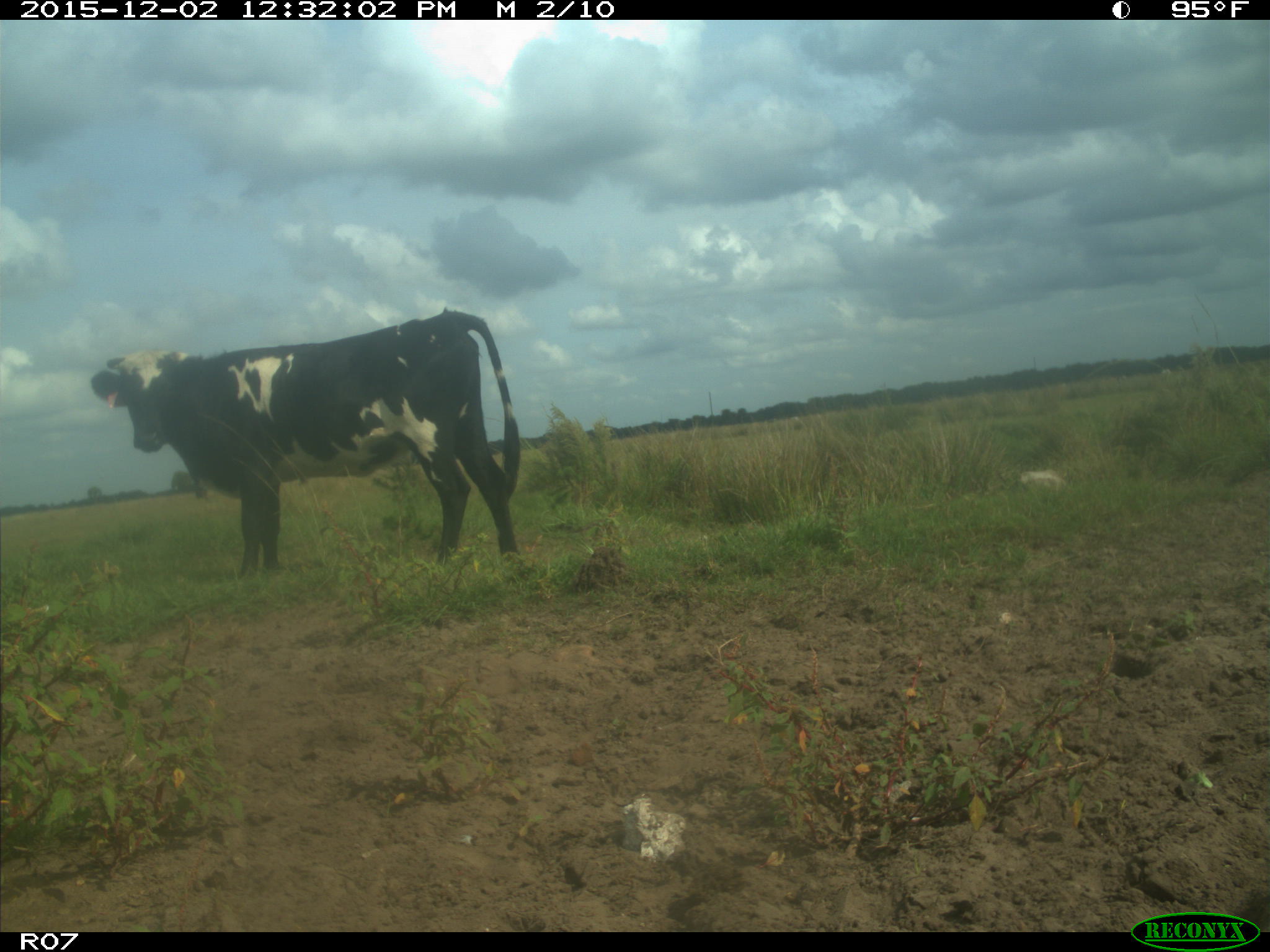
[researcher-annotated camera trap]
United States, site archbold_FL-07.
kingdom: Animalia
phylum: Chordata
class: Mammalia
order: Artiodactyla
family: Bovidae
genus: Bos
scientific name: Bos taurus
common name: domestic cow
Bos taurus (domestic cow).